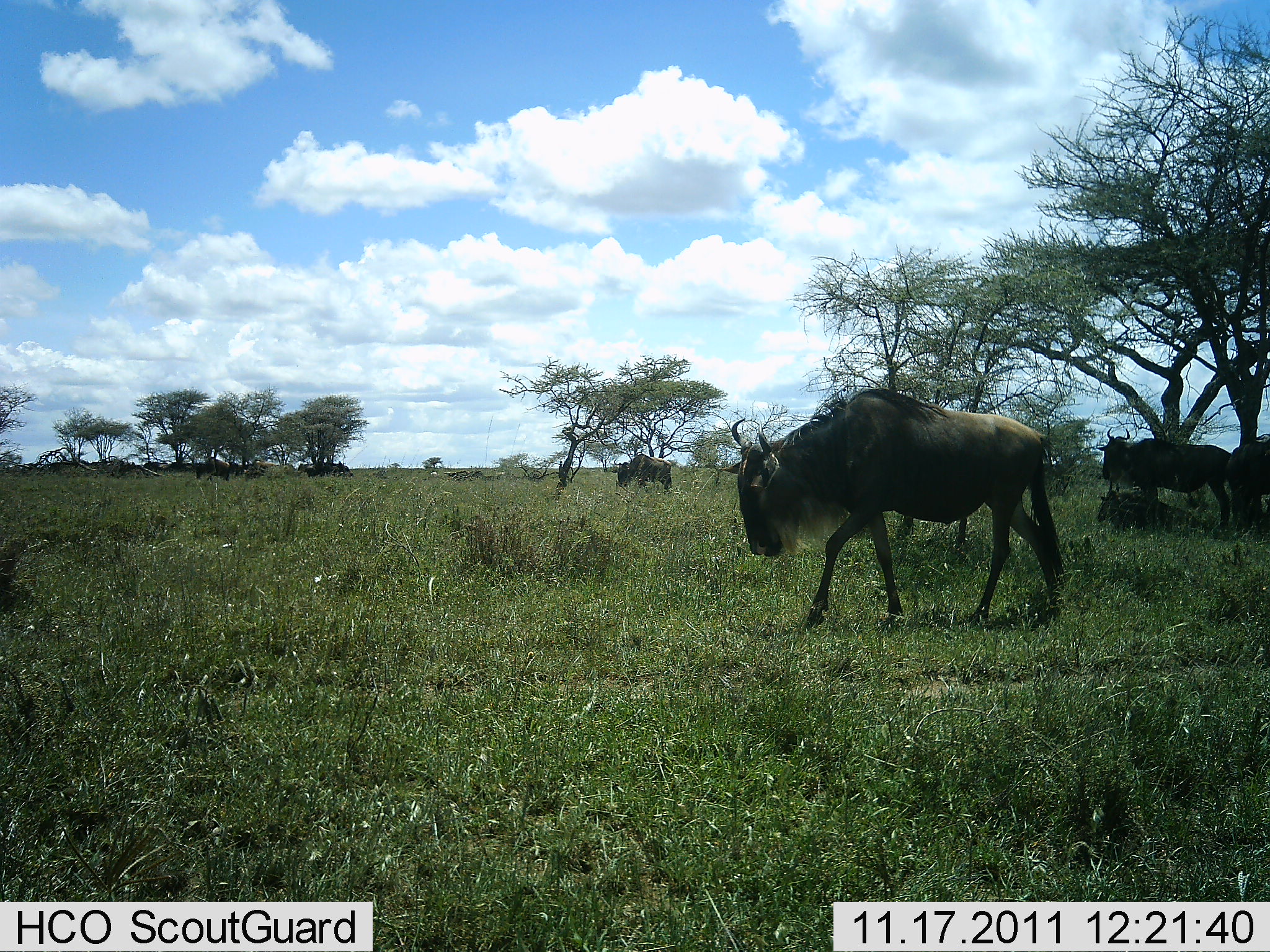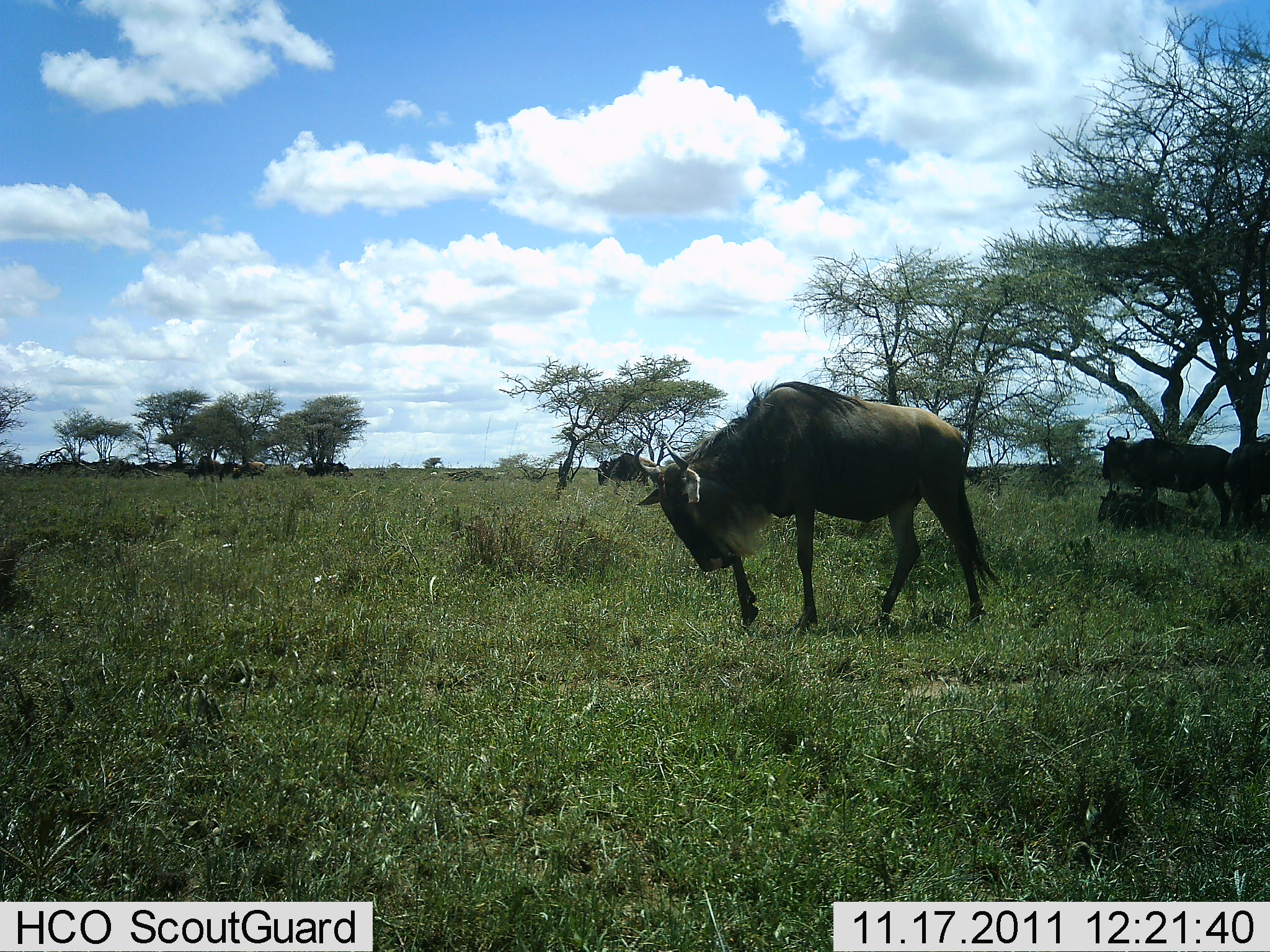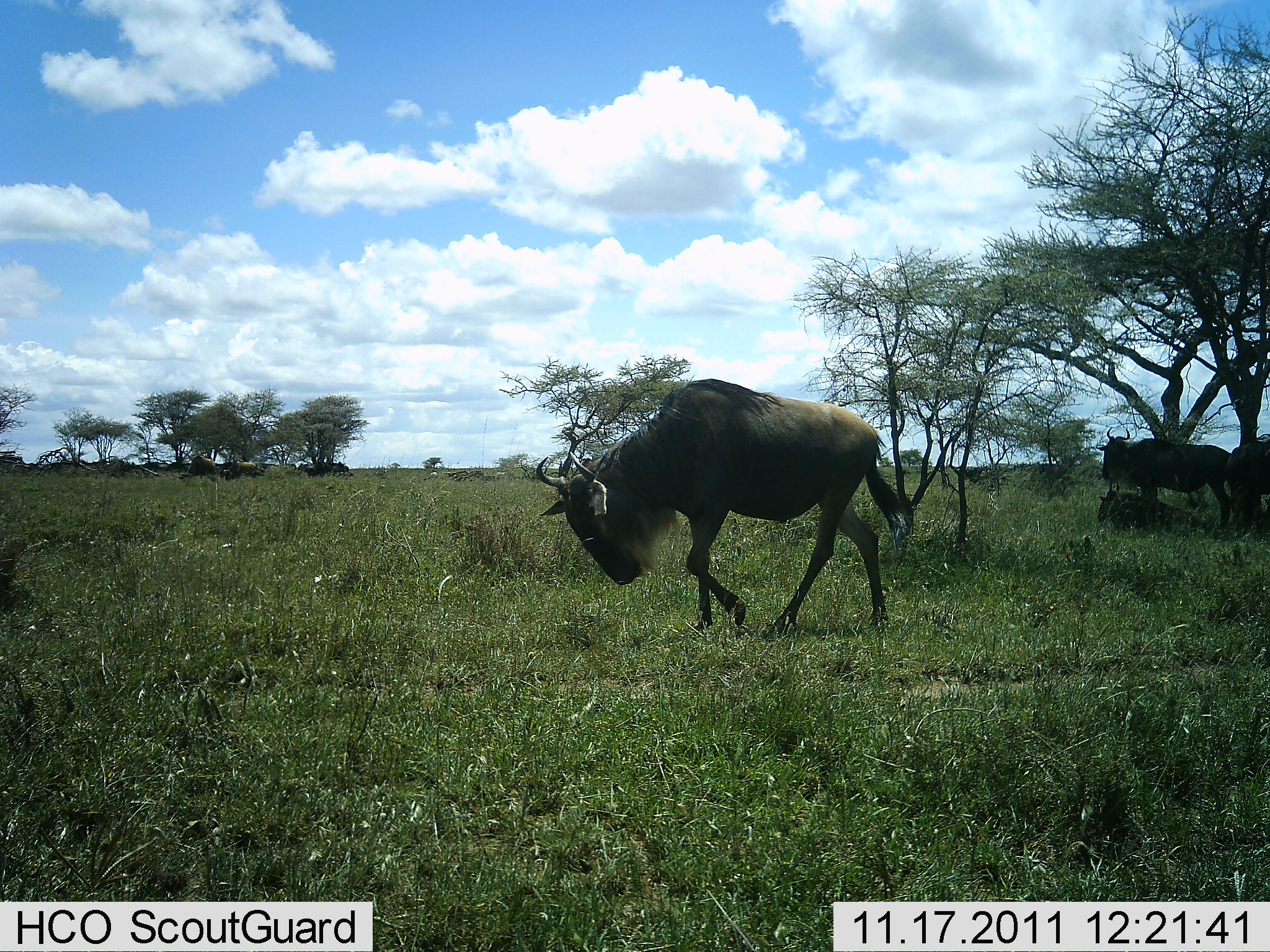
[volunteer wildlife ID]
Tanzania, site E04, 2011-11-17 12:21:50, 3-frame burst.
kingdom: Animalia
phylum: Chordata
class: Mammalia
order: Artiodactyla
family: Bovidae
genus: Connochaetes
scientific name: Connochaetes taurinus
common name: blue wildebeest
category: wildebeest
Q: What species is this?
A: Wildebeest (blue wildebeest) (Connochaetes taurinus).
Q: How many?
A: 8.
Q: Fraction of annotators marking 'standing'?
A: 71%.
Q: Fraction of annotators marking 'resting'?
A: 57%.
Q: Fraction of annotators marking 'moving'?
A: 57%.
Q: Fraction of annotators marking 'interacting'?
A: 7%.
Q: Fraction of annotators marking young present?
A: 7%.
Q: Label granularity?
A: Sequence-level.